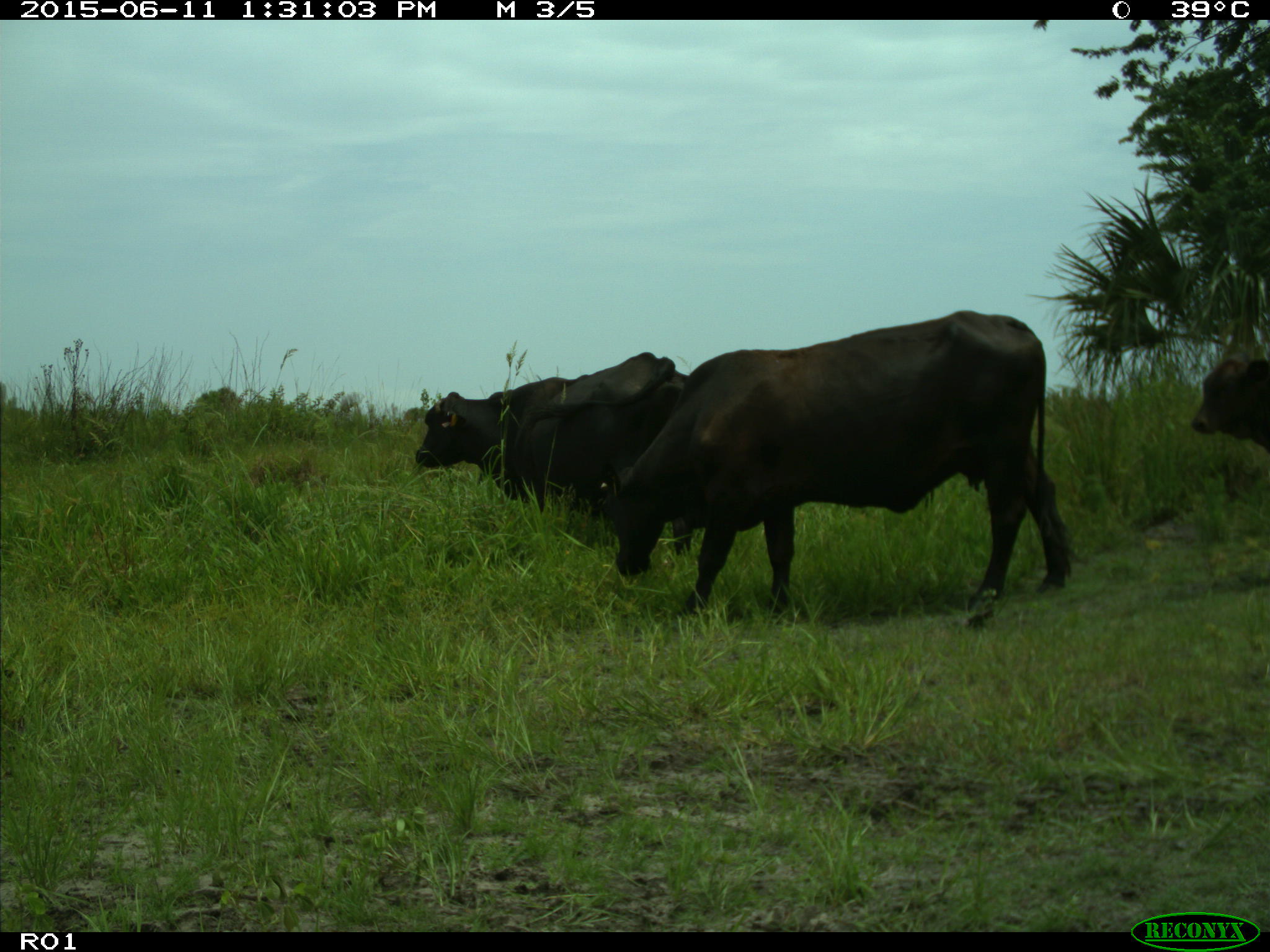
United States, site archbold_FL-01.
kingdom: Animalia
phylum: Chordata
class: Mammalia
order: Artiodactyla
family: Bovidae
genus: Bos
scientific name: Bos taurus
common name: domestic cow